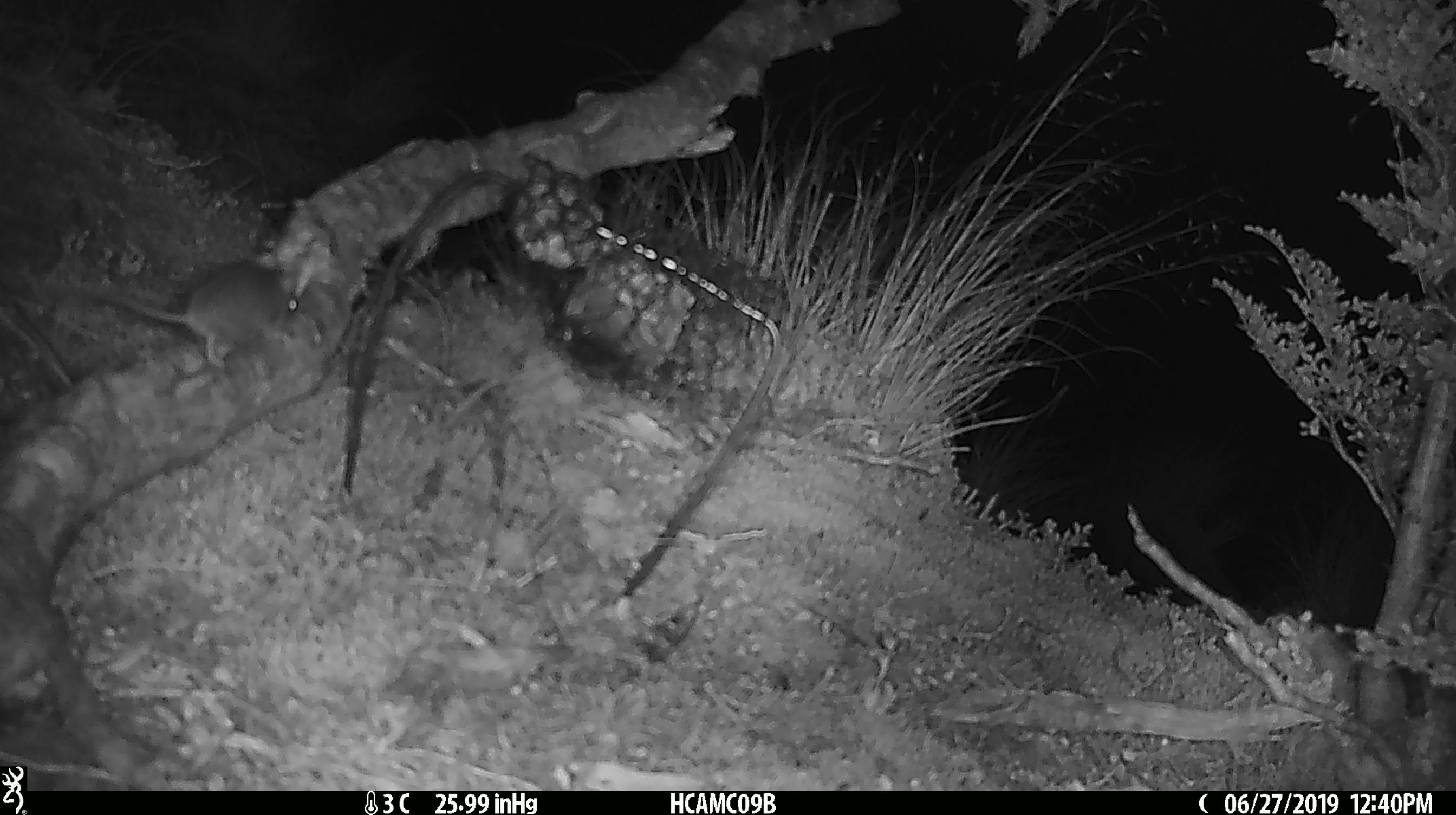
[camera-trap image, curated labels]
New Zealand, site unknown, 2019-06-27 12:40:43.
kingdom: Animalia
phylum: Chordata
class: Mammalia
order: Rodentia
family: Muridae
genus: Mus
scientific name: Mus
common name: mouse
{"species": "mouse (Mus)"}